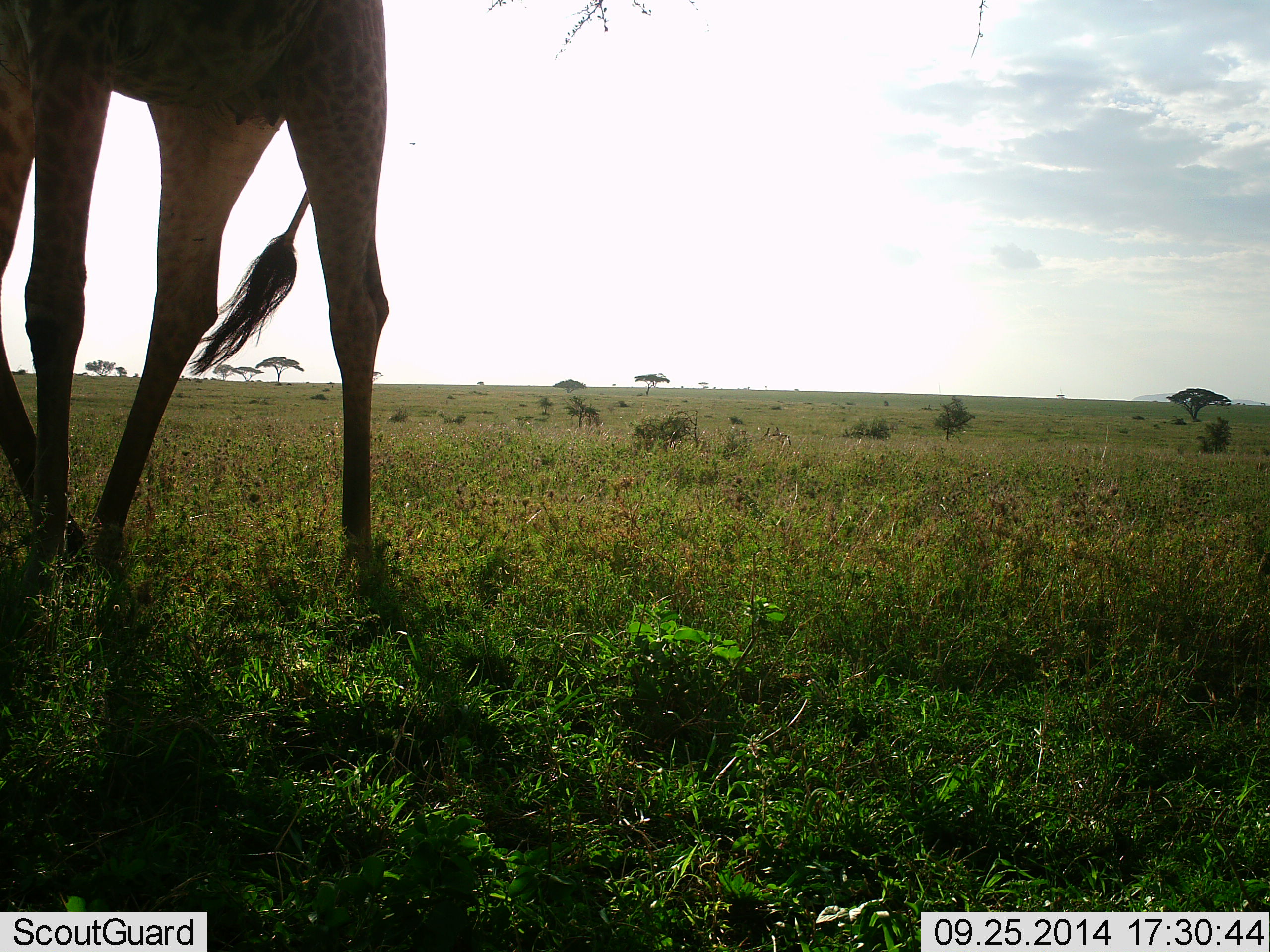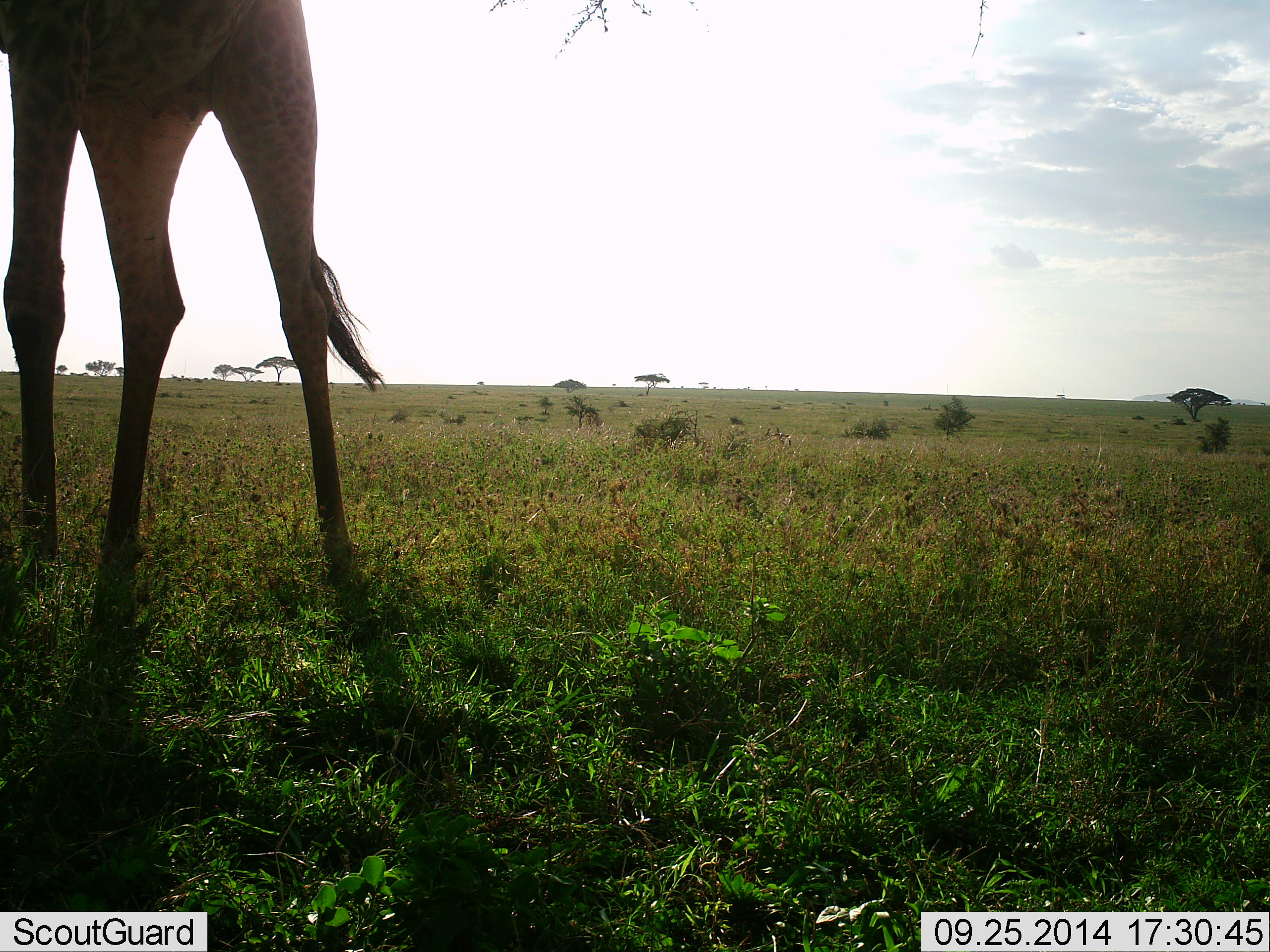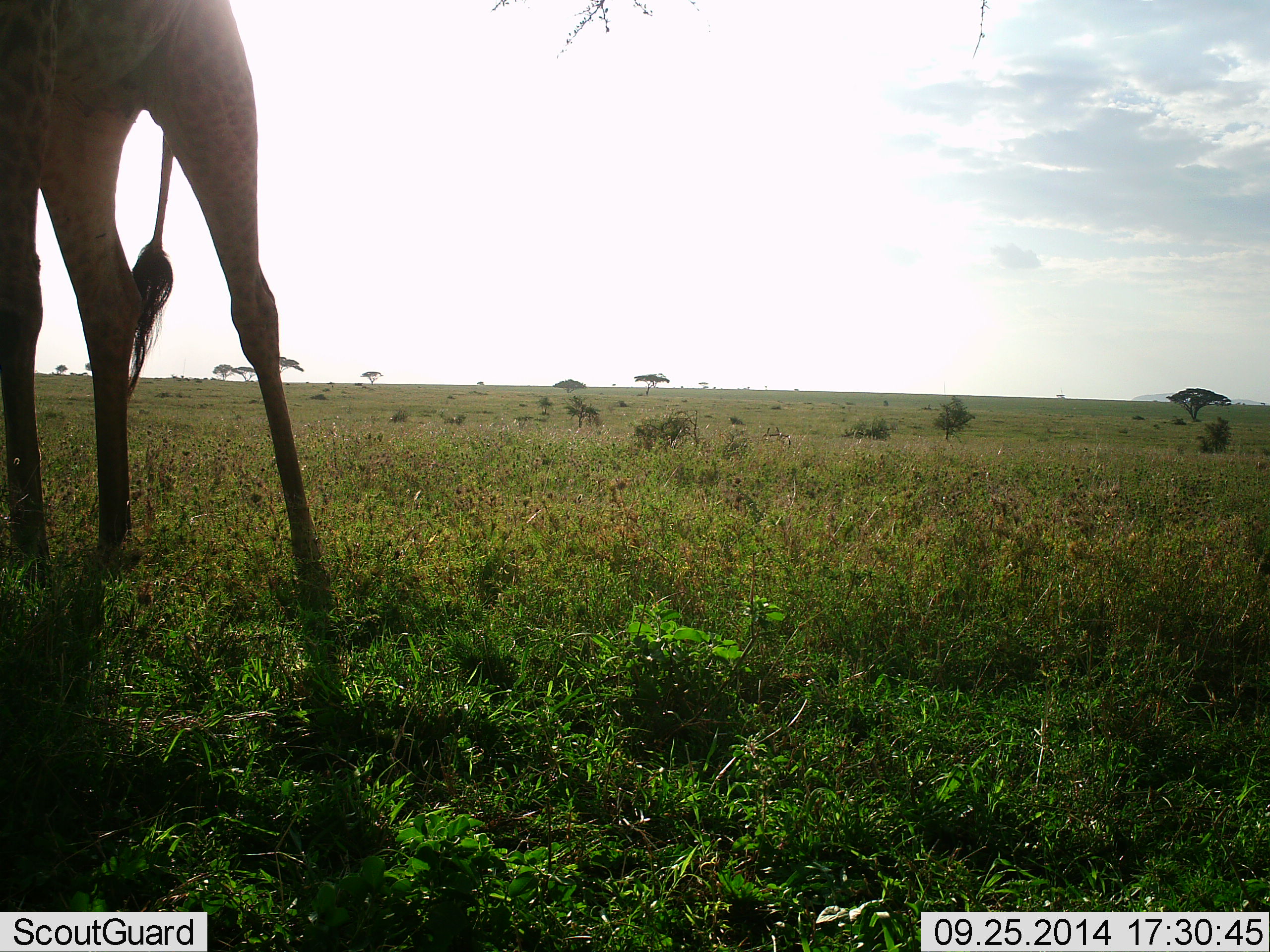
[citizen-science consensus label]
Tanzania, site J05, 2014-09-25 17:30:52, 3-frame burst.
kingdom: Animalia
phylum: Chordata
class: Mammalia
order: Artiodactyla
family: Giraffidae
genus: Giraffa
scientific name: Giraffa camelopardalis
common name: giraffe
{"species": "giraffe (Giraffa camelopardalis)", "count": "1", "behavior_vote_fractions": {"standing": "50%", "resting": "0%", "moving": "40%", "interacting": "0%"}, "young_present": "0%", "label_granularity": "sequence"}